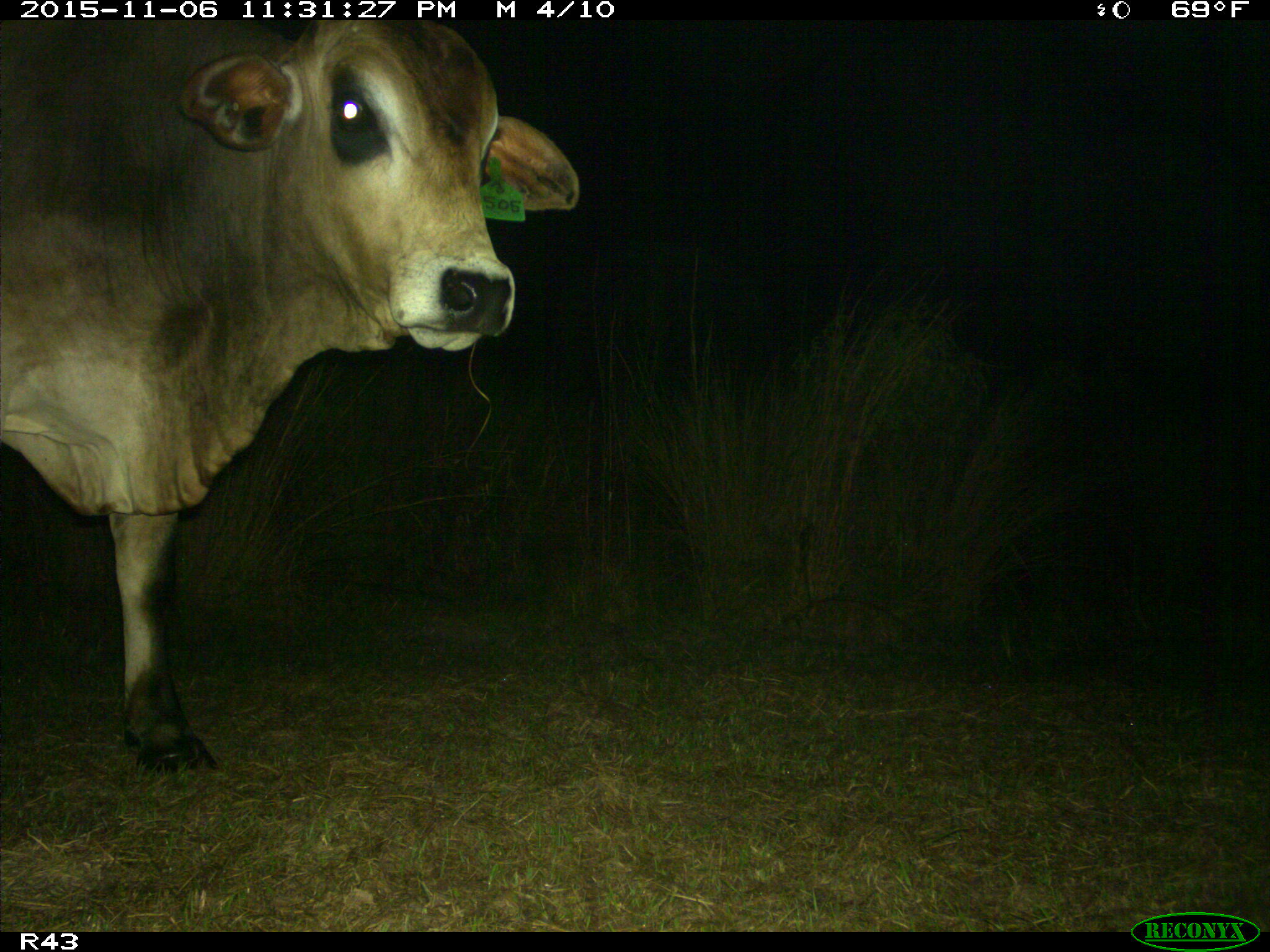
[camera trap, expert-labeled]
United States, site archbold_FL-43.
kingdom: Animalia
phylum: Chordata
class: Mammalia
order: Artiodactyla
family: Bovidae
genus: Bos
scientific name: Bos taurus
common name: domestic cow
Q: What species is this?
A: Bos taurus (domestic cow).